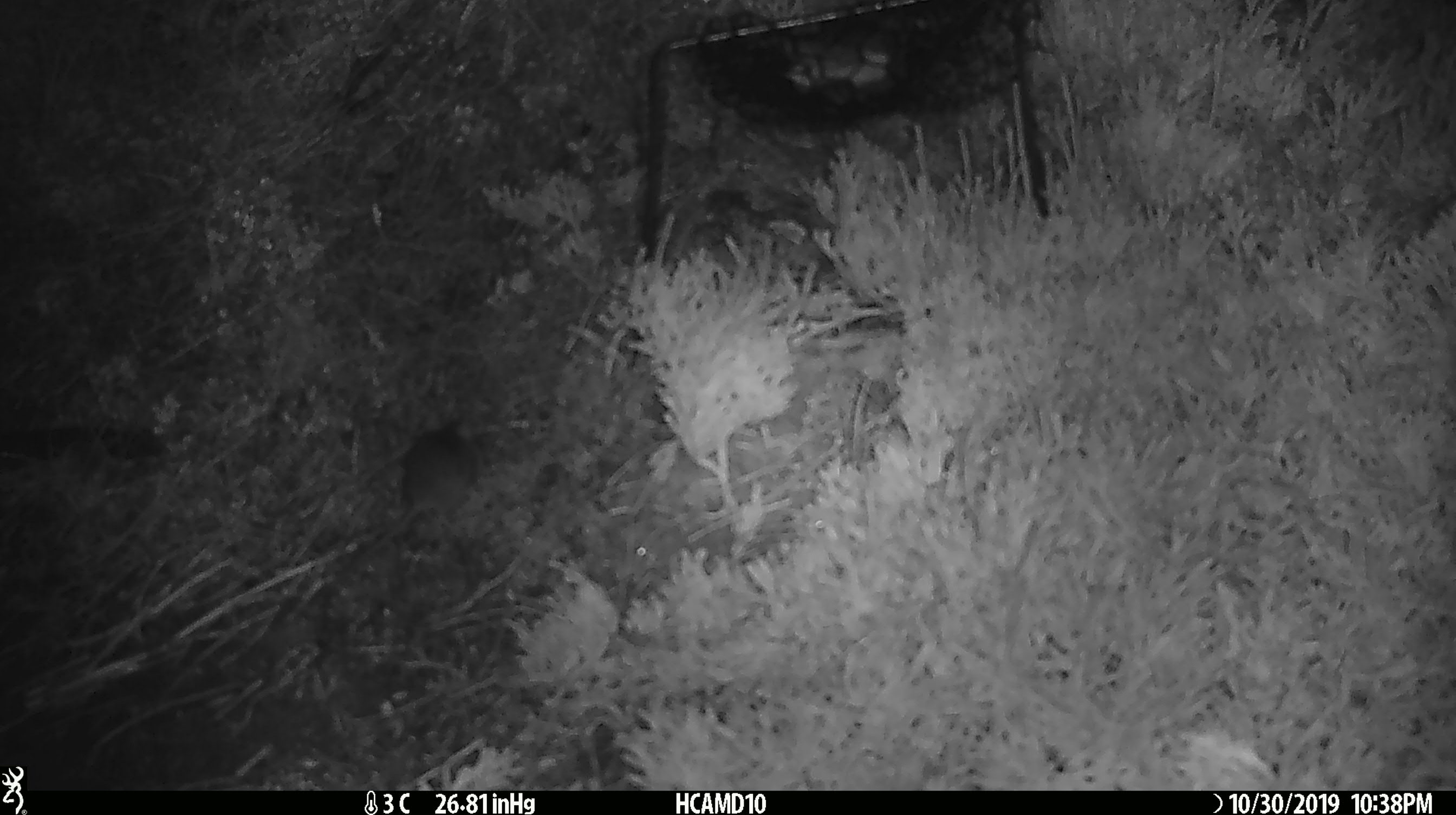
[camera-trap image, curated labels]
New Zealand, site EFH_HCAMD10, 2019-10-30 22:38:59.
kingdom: Animalia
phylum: Chordata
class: Mammalia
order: Rodentia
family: Muridae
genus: Mus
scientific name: Mus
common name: mouse